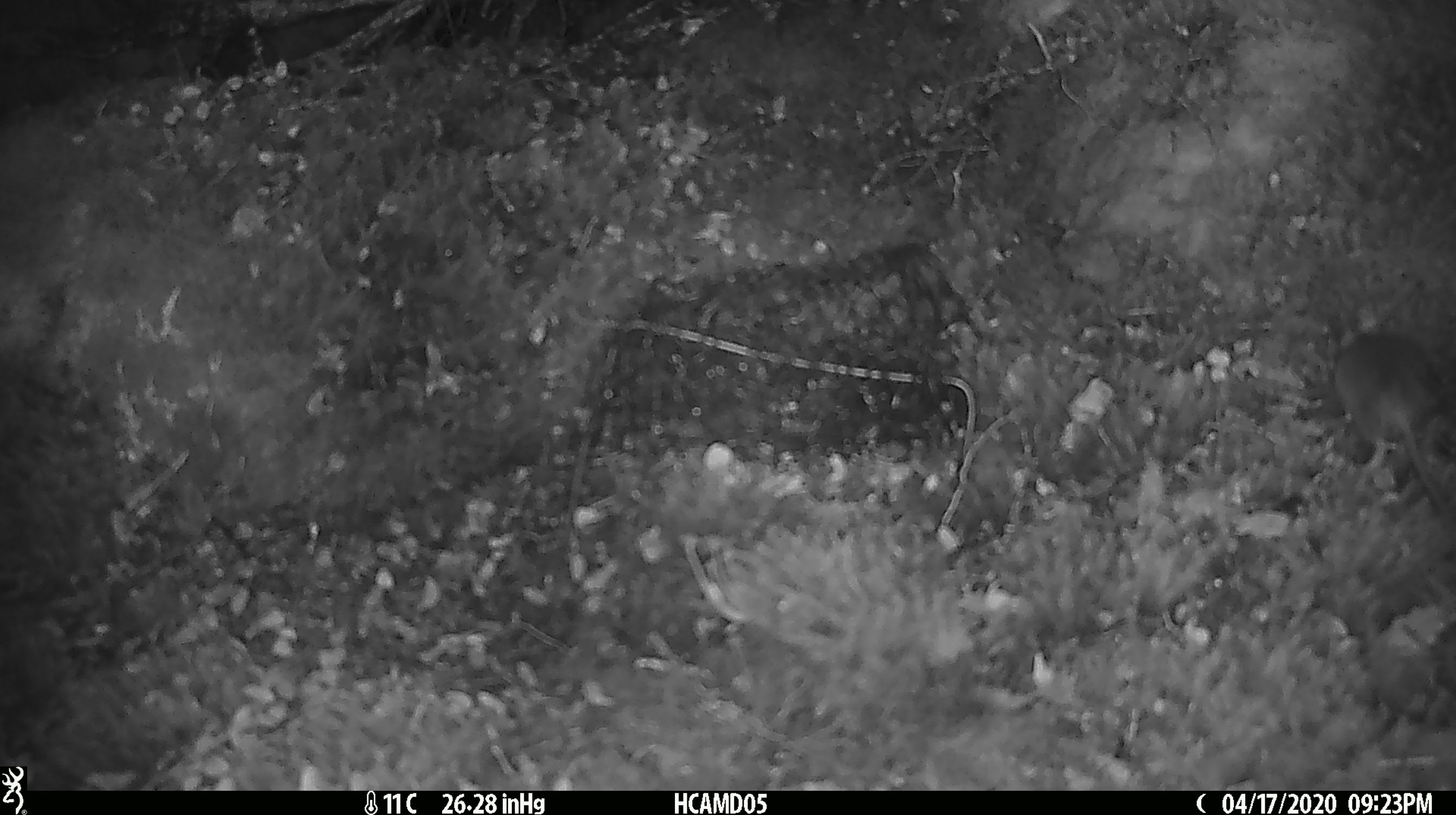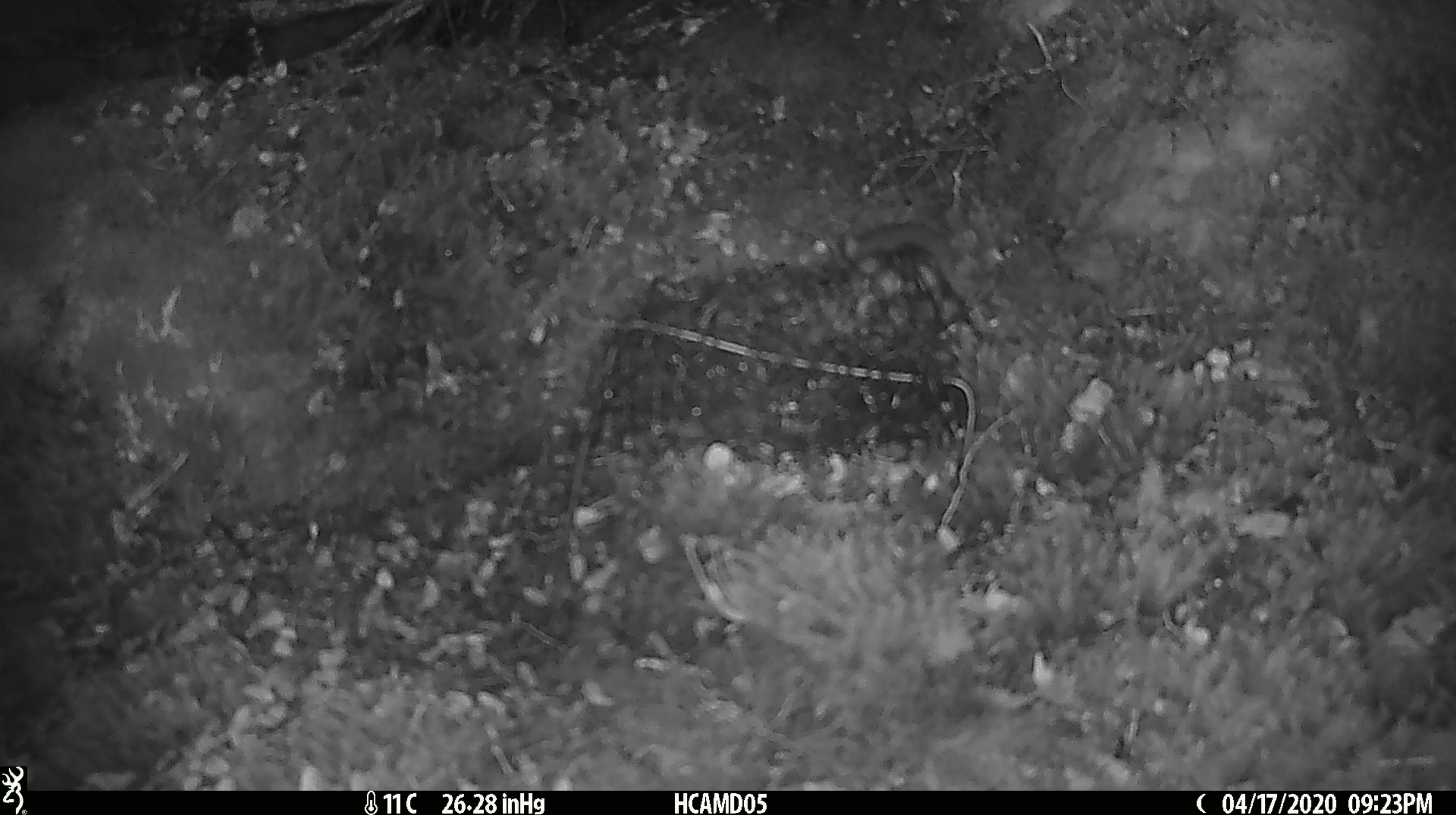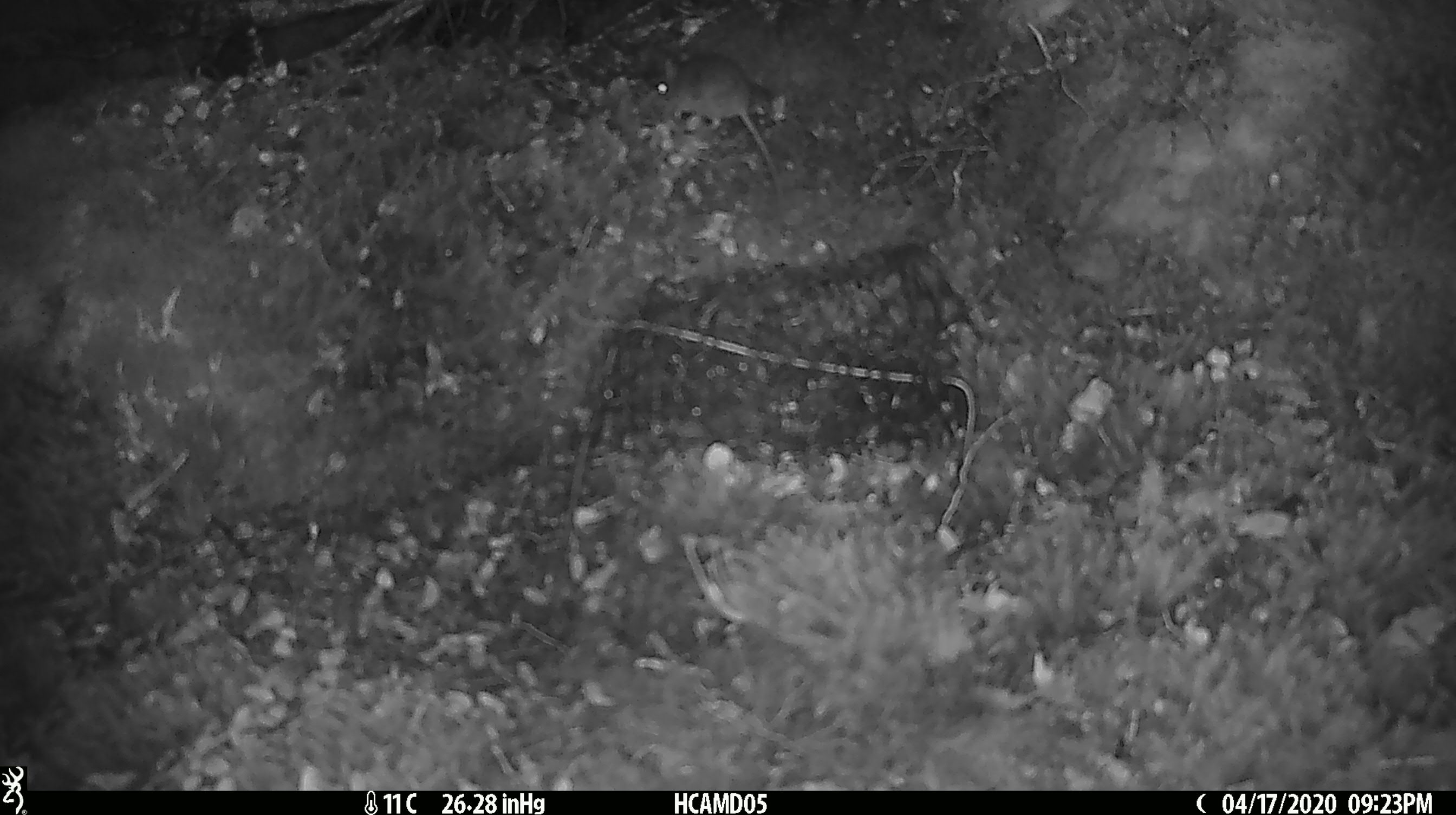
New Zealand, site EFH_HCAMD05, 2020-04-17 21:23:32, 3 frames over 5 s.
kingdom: Animalia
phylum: Chordata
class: Mammalia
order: Rodentia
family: Muridae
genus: Mus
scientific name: Mus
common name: mouse